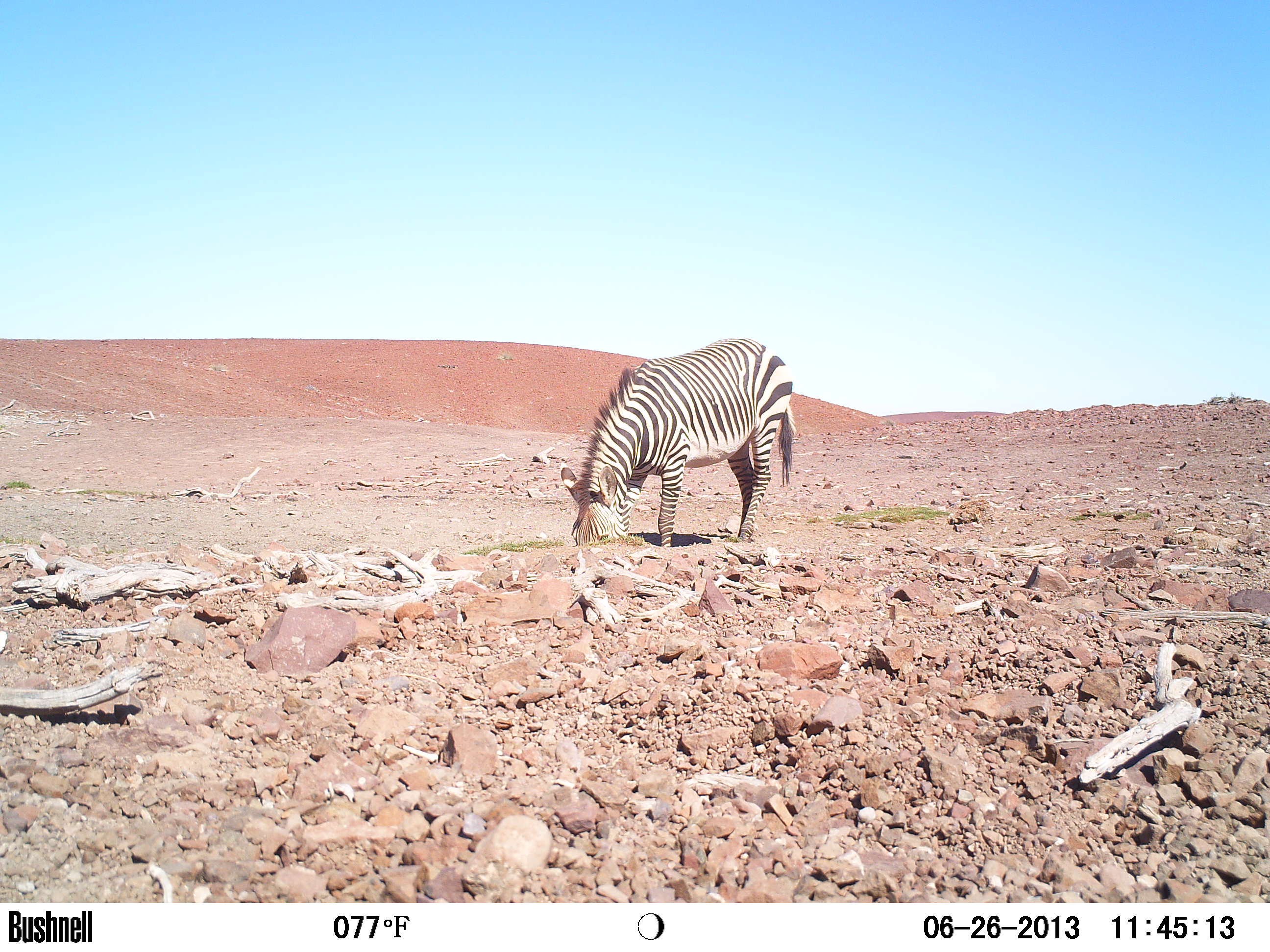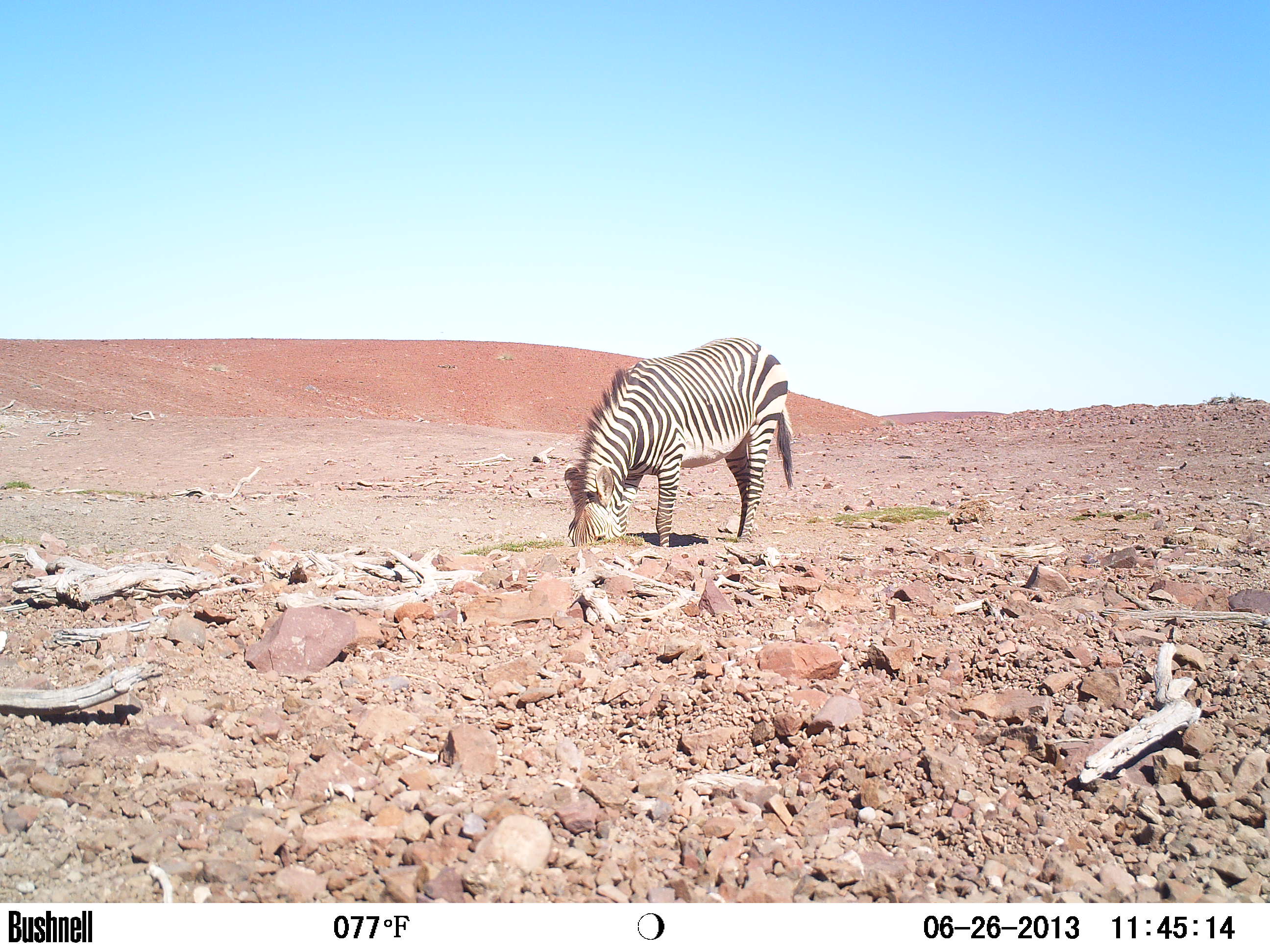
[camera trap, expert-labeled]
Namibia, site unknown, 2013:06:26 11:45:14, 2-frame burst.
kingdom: Animalia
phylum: Chordata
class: Mammalia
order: Perissodactyla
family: Equidae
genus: Equus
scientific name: Equus zebra hartmannae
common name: hartmann's mountain zebra